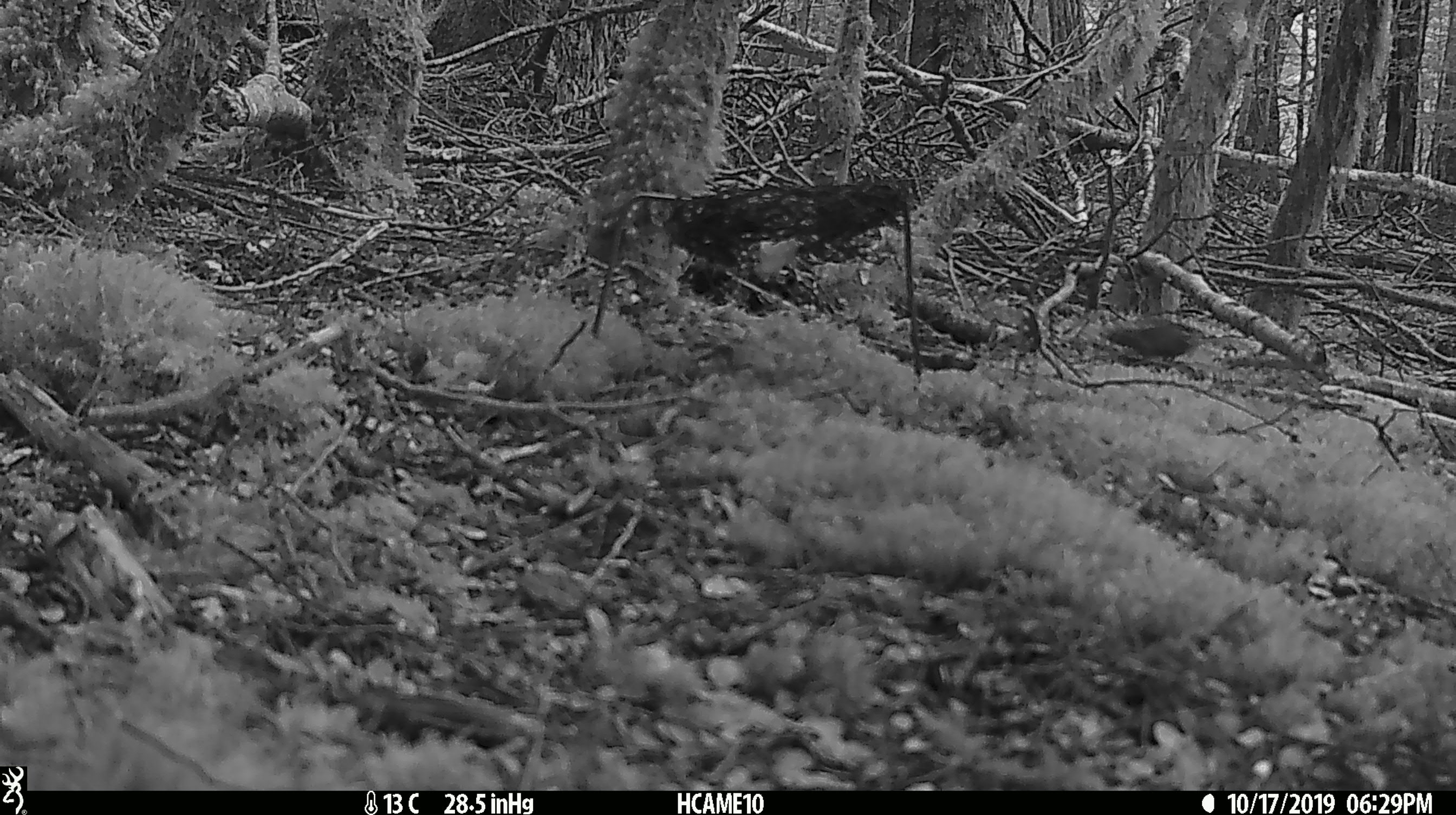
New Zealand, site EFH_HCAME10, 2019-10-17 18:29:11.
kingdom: Animalia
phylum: Chordata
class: Mammalia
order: Rodentia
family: Muridae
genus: Mus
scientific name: Mus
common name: mouse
Mouse (Mus).